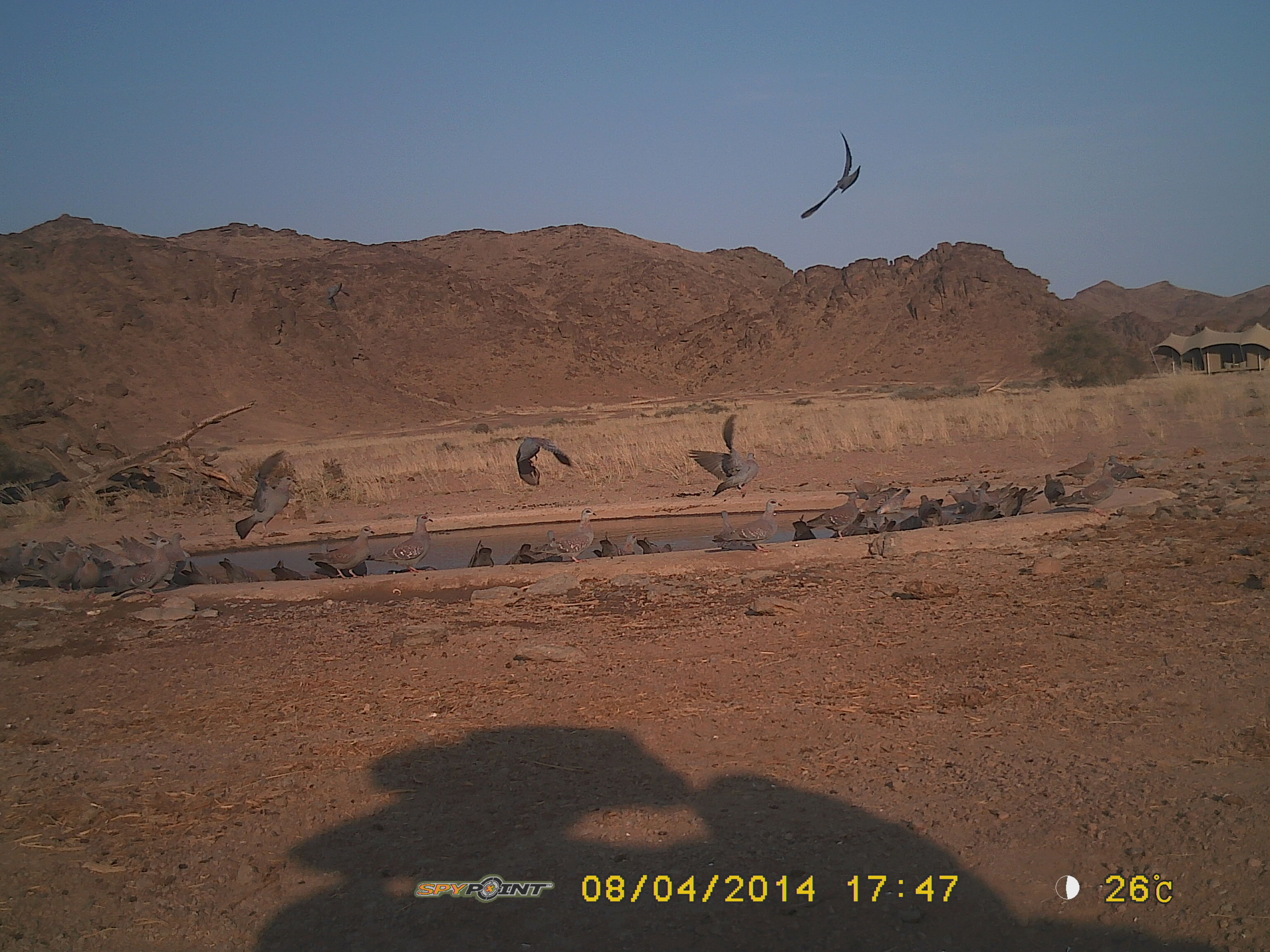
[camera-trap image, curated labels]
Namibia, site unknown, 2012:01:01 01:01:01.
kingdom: Animalia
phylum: Chordata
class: Aves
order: Columbiformes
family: Columbidae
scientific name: Columbidae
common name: pigeons and doves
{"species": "Columbidae (pigeons and doves)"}